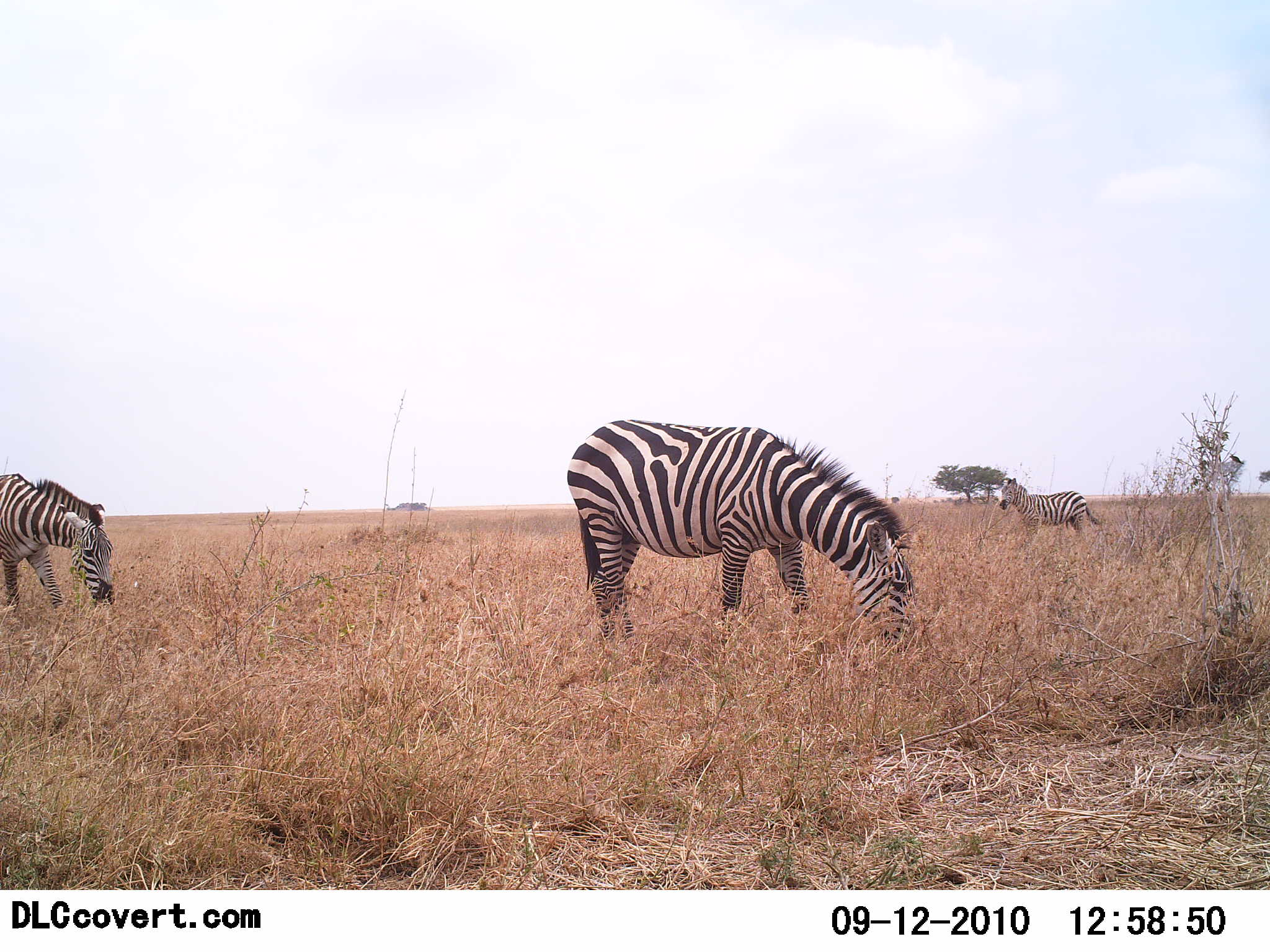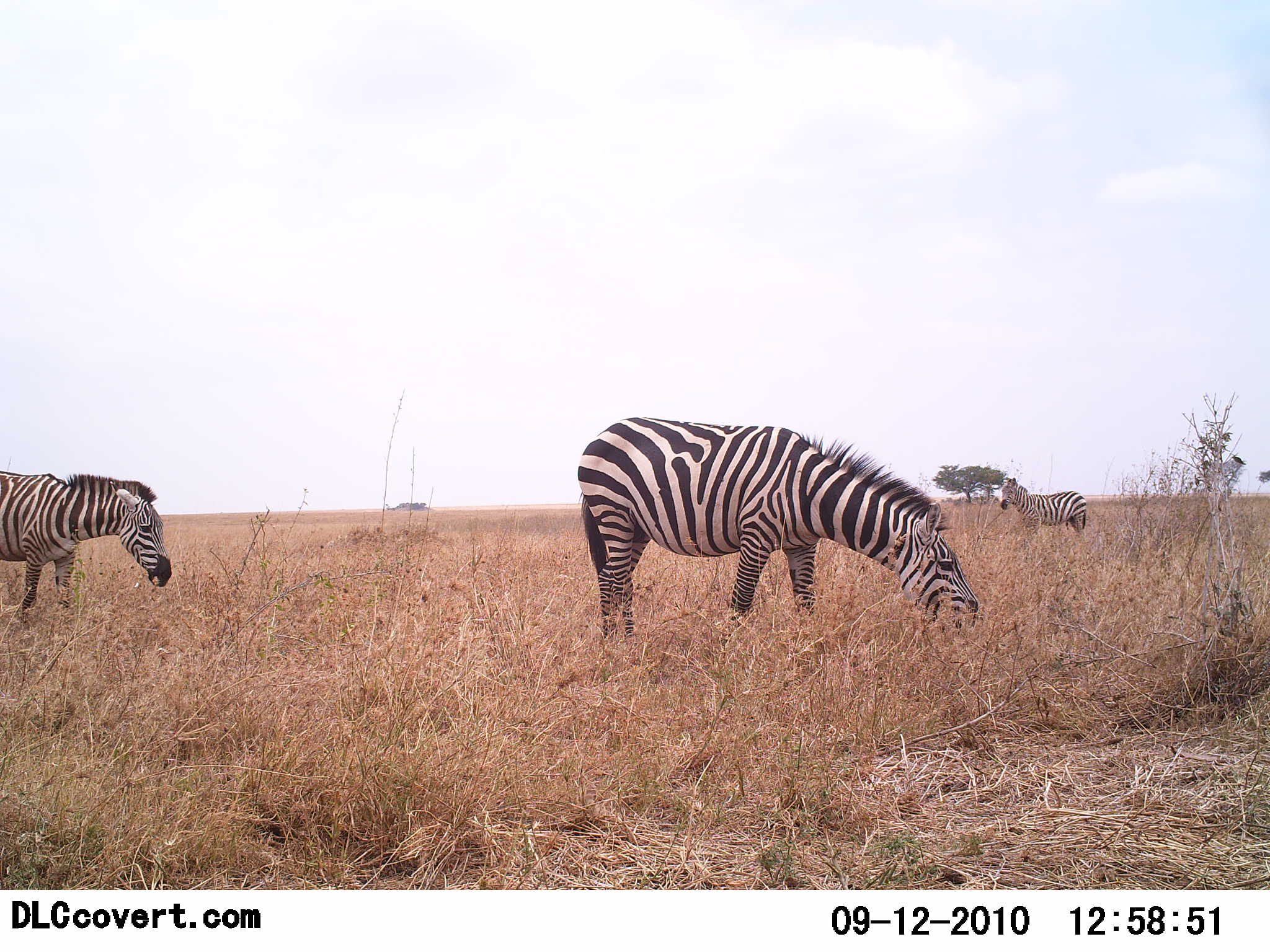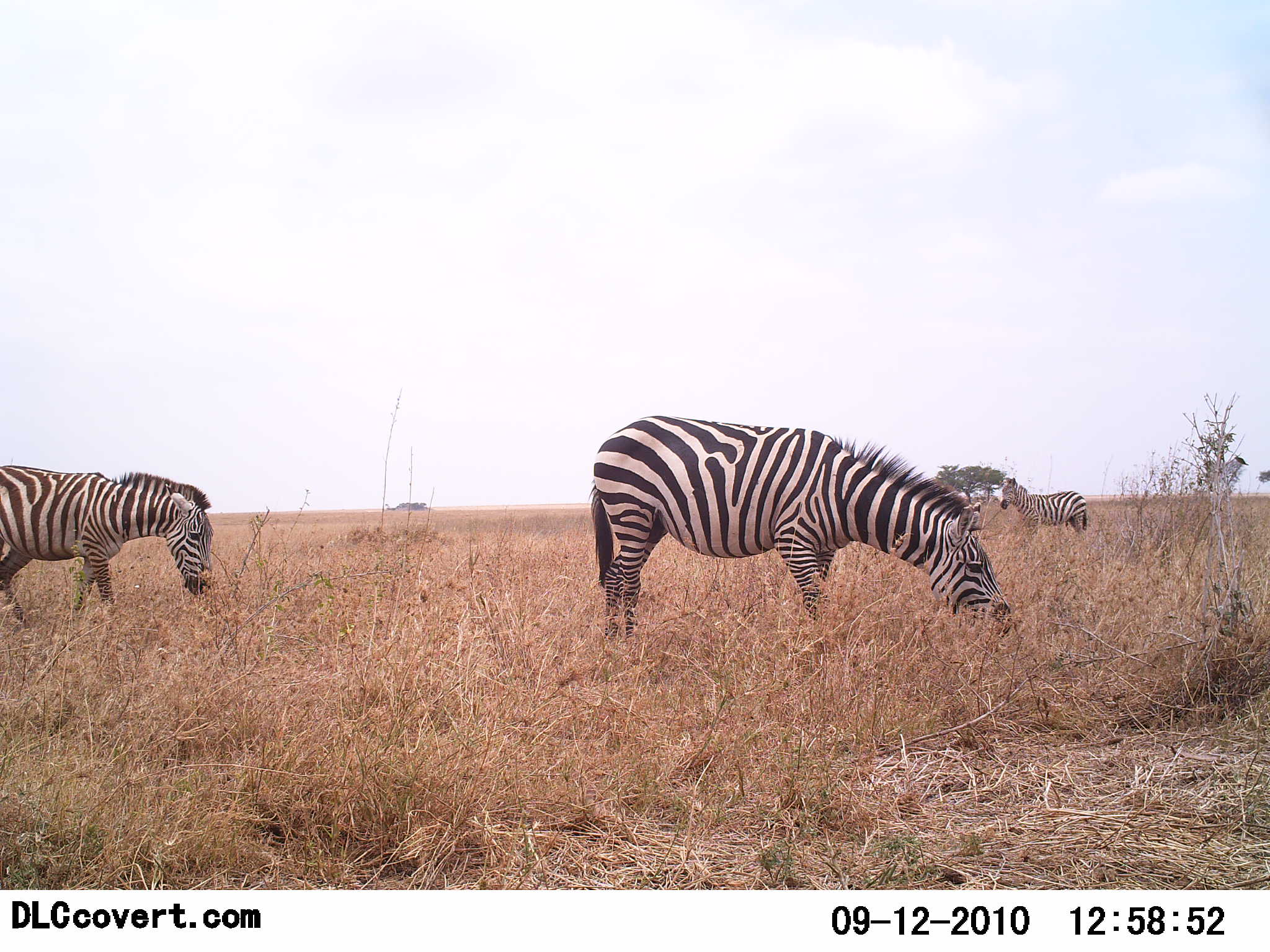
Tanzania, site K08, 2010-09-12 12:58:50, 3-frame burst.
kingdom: Animalia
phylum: Chordata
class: Mammalia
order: Perissodactyla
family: Equidae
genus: Equus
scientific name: Equus quagga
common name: plains zebra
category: zebra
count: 3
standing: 50%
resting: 0%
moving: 29%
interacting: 0%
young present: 7%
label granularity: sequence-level